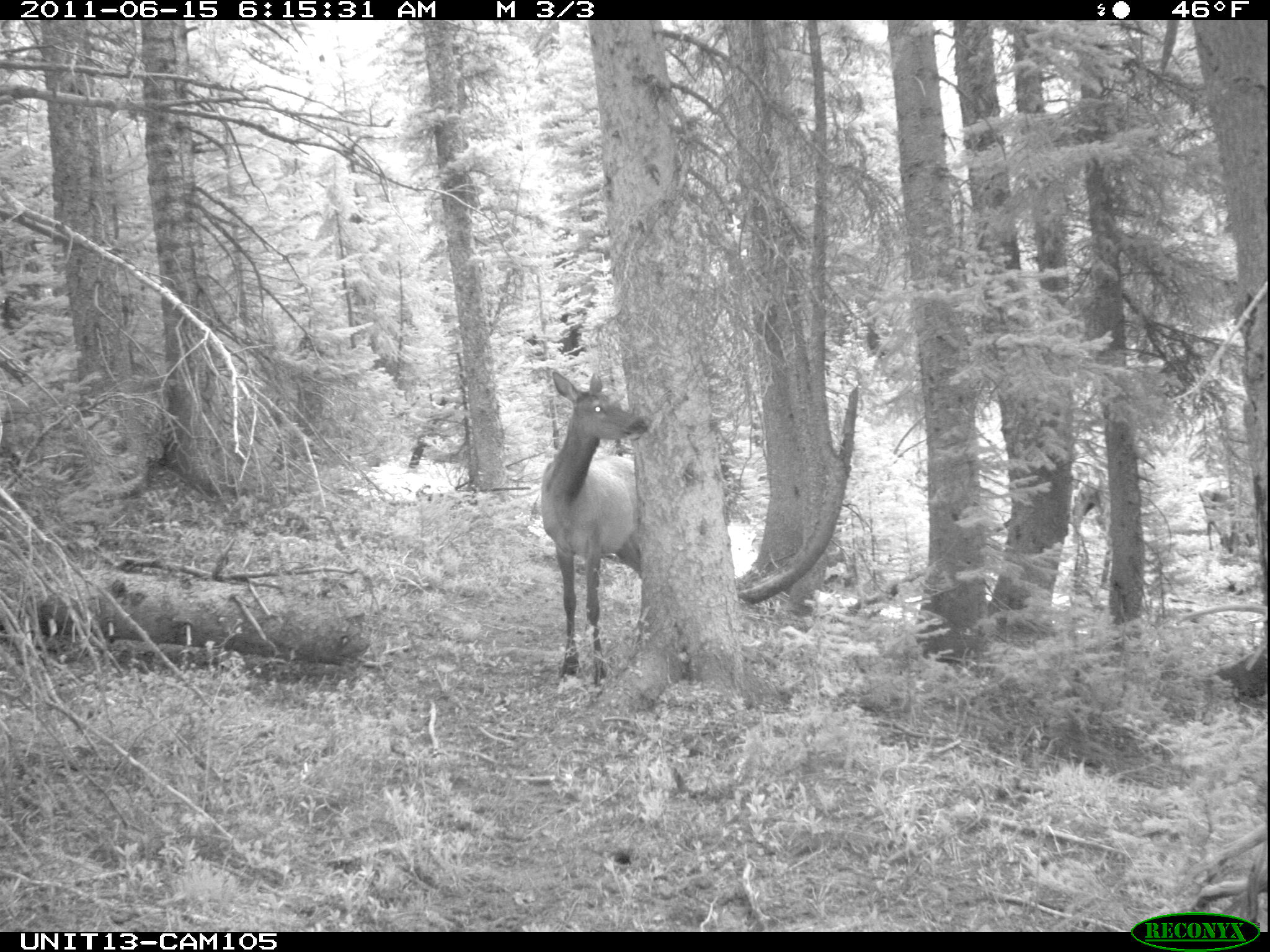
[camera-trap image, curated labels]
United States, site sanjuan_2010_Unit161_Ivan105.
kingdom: Animalia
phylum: Chordata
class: Mammalia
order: Artiodactyla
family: Cervidae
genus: Cervus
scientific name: Cervus elaphus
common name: red deer